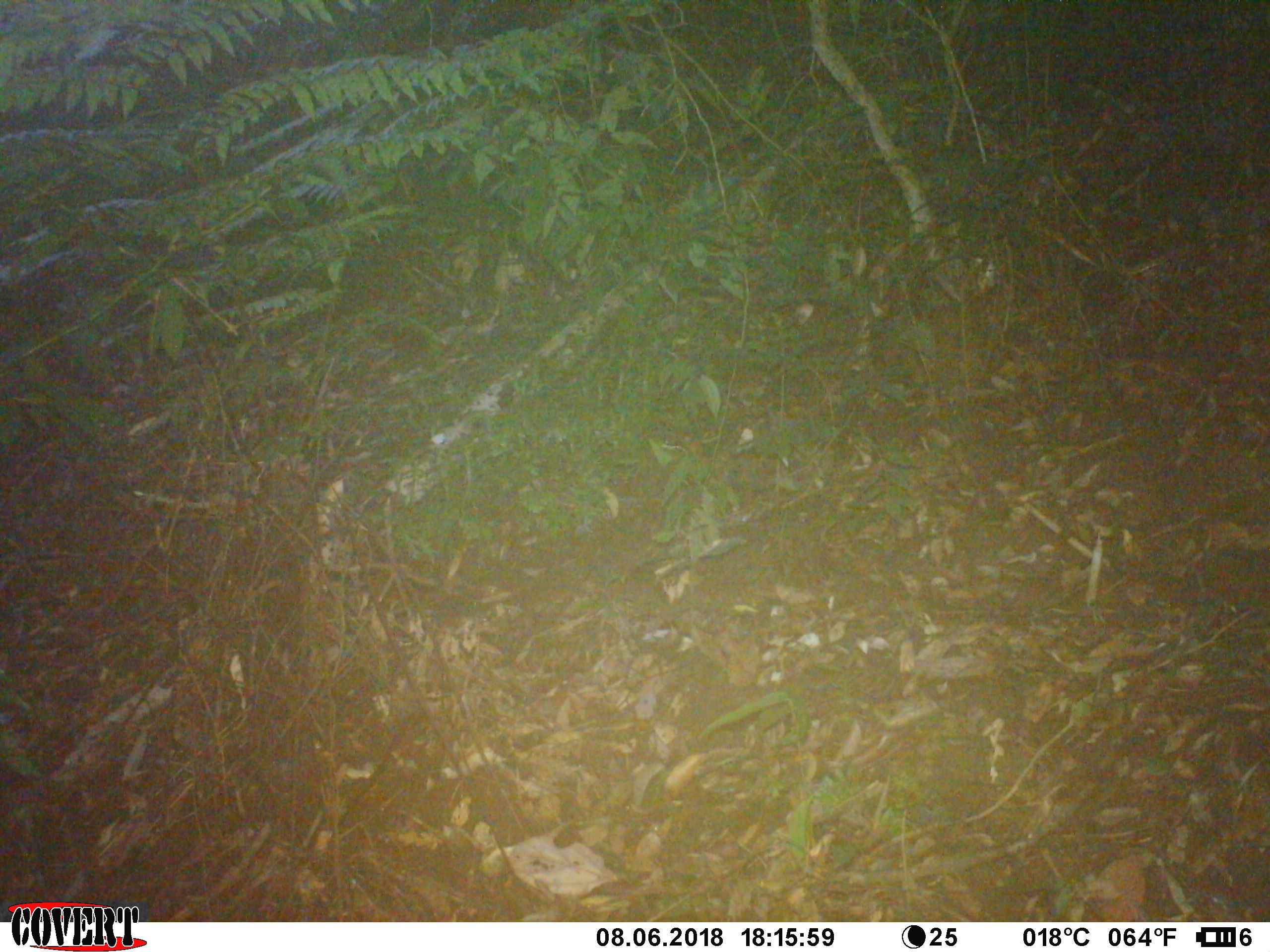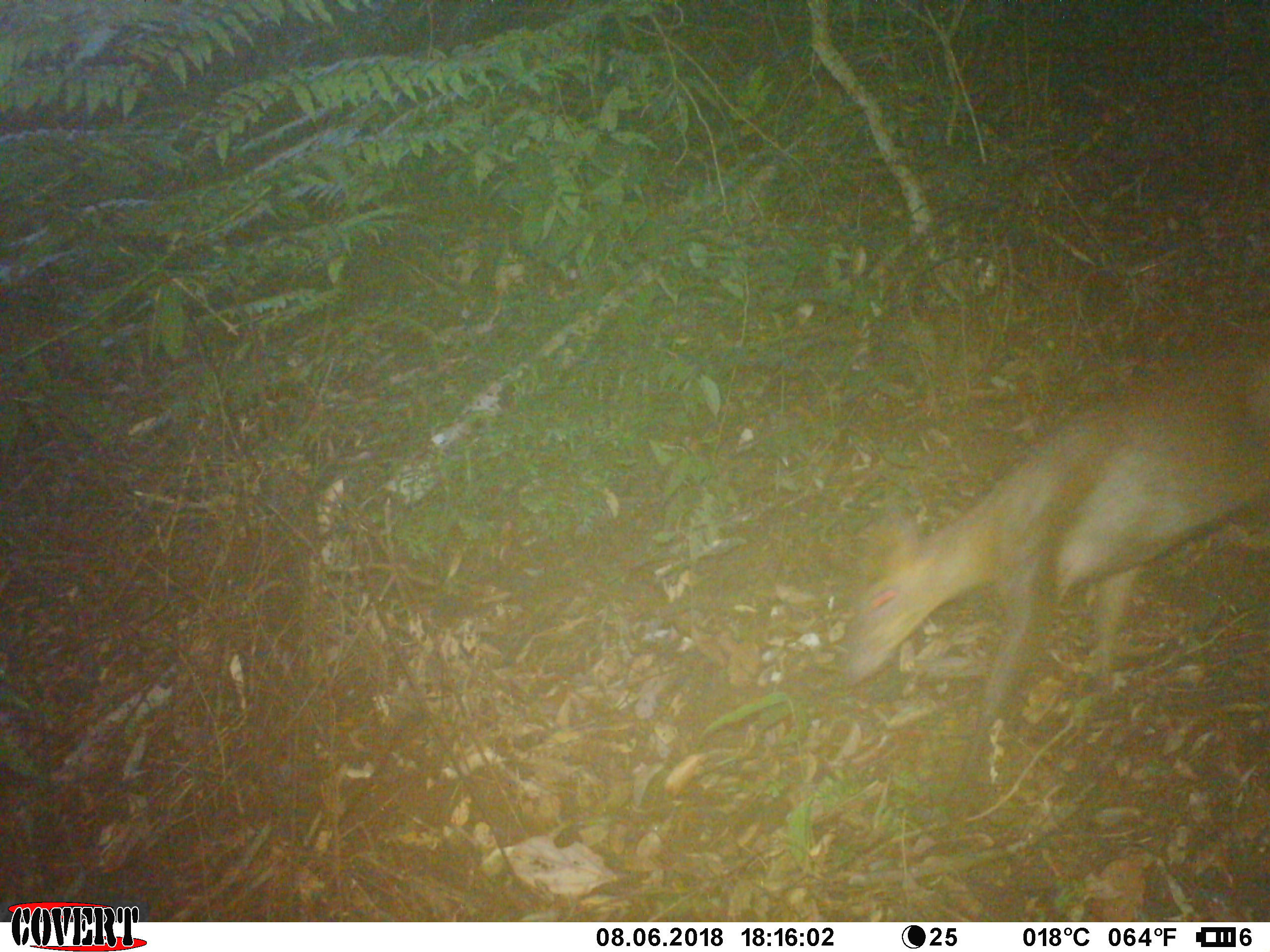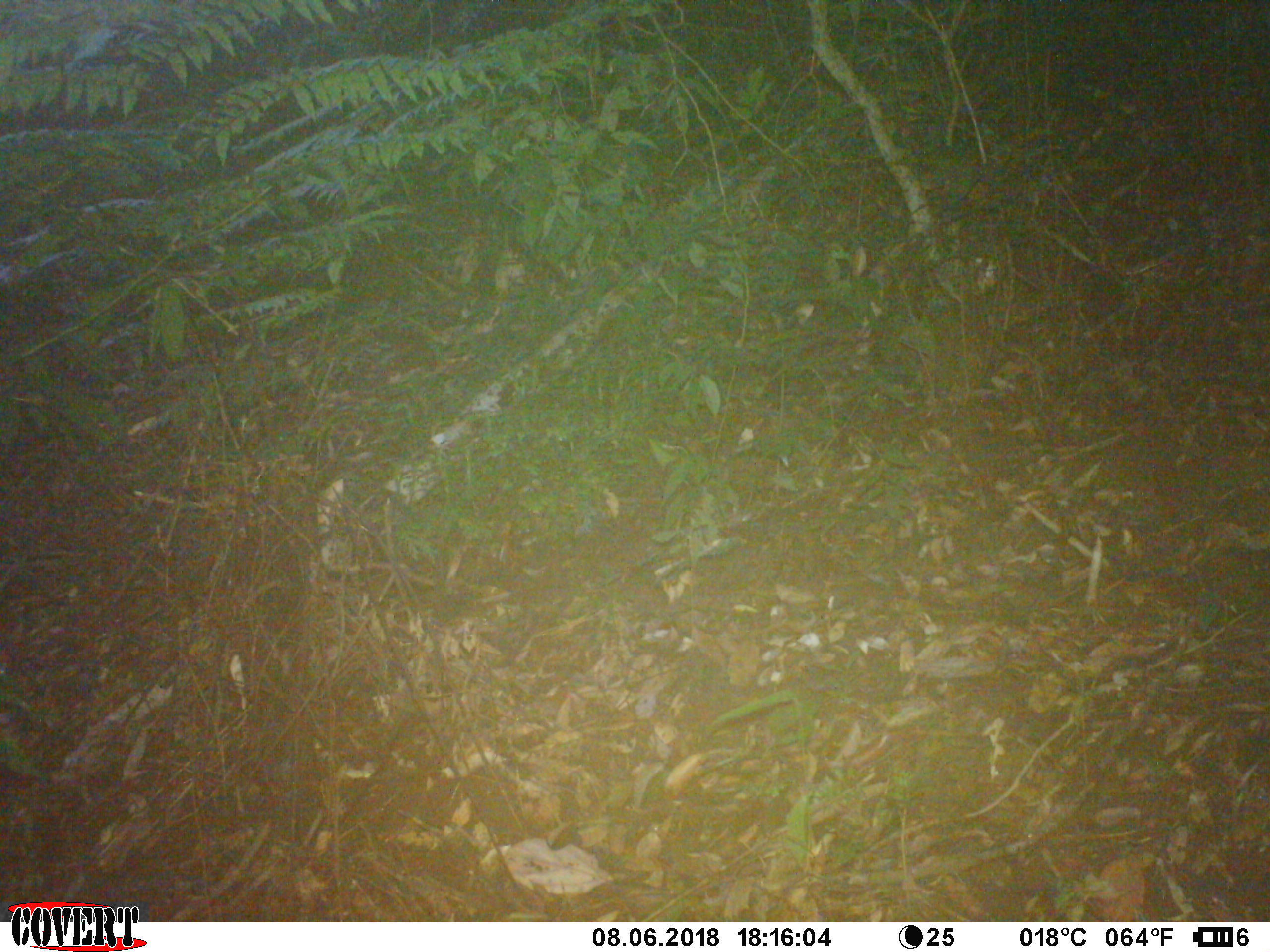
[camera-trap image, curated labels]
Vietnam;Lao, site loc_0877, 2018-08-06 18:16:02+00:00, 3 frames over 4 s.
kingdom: Animalia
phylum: Chordata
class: Mammalia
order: Artiodactyla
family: Cervidae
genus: Muntiacus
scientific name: Muntiacus rooseveltorum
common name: roosevelt's muntjac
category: roosevelts muntjac group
Roosevelts muntjac group (roosevelt's muntjac) (Muntiacus rooseveltorum). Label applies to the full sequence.